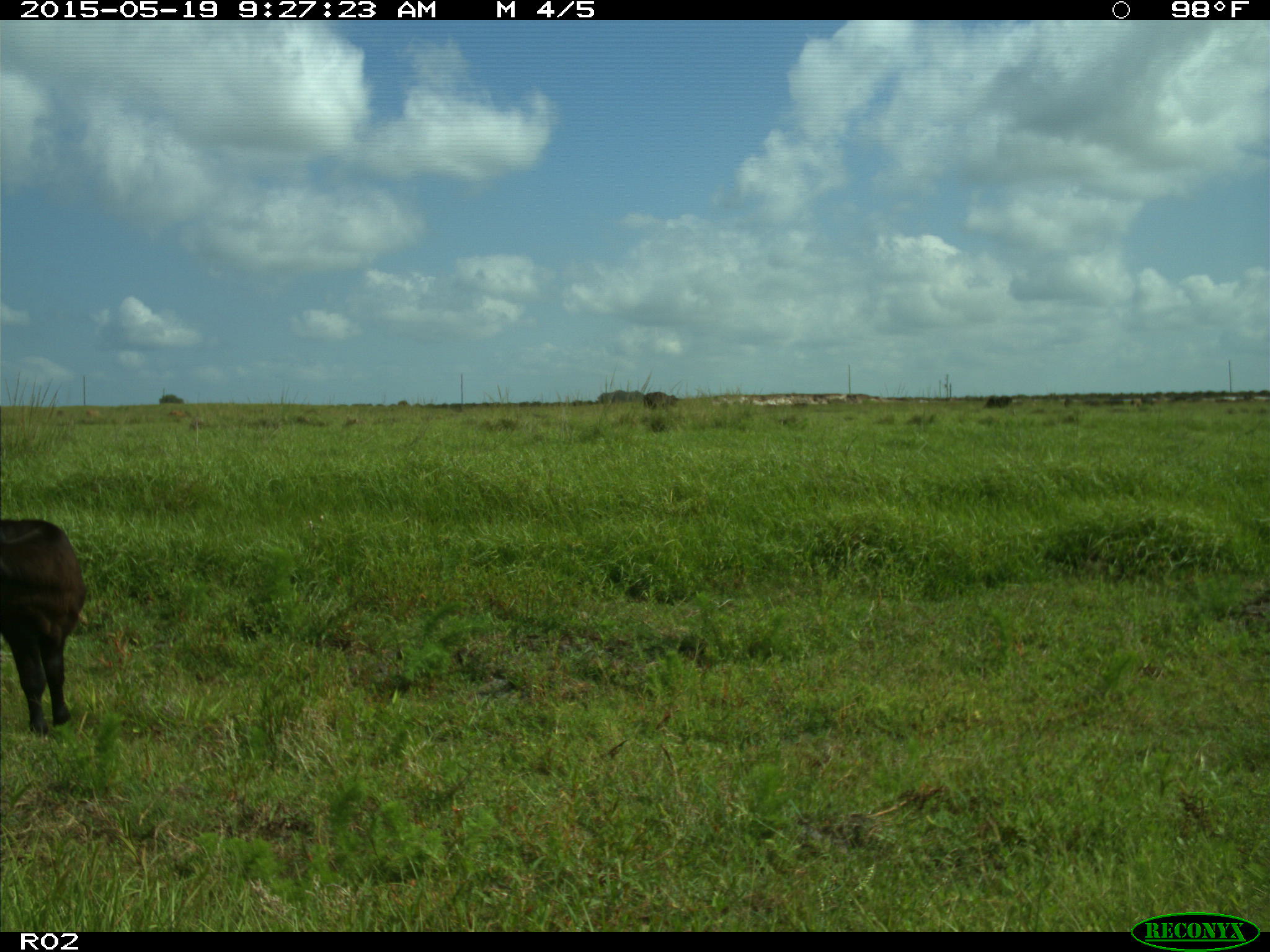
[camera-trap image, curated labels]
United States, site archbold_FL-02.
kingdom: Animalia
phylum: Chordata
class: Mammalia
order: Artiodactyla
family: Bovidae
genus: Bos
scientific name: Bos taurus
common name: domestic cow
Bos taurus (domestic cow).